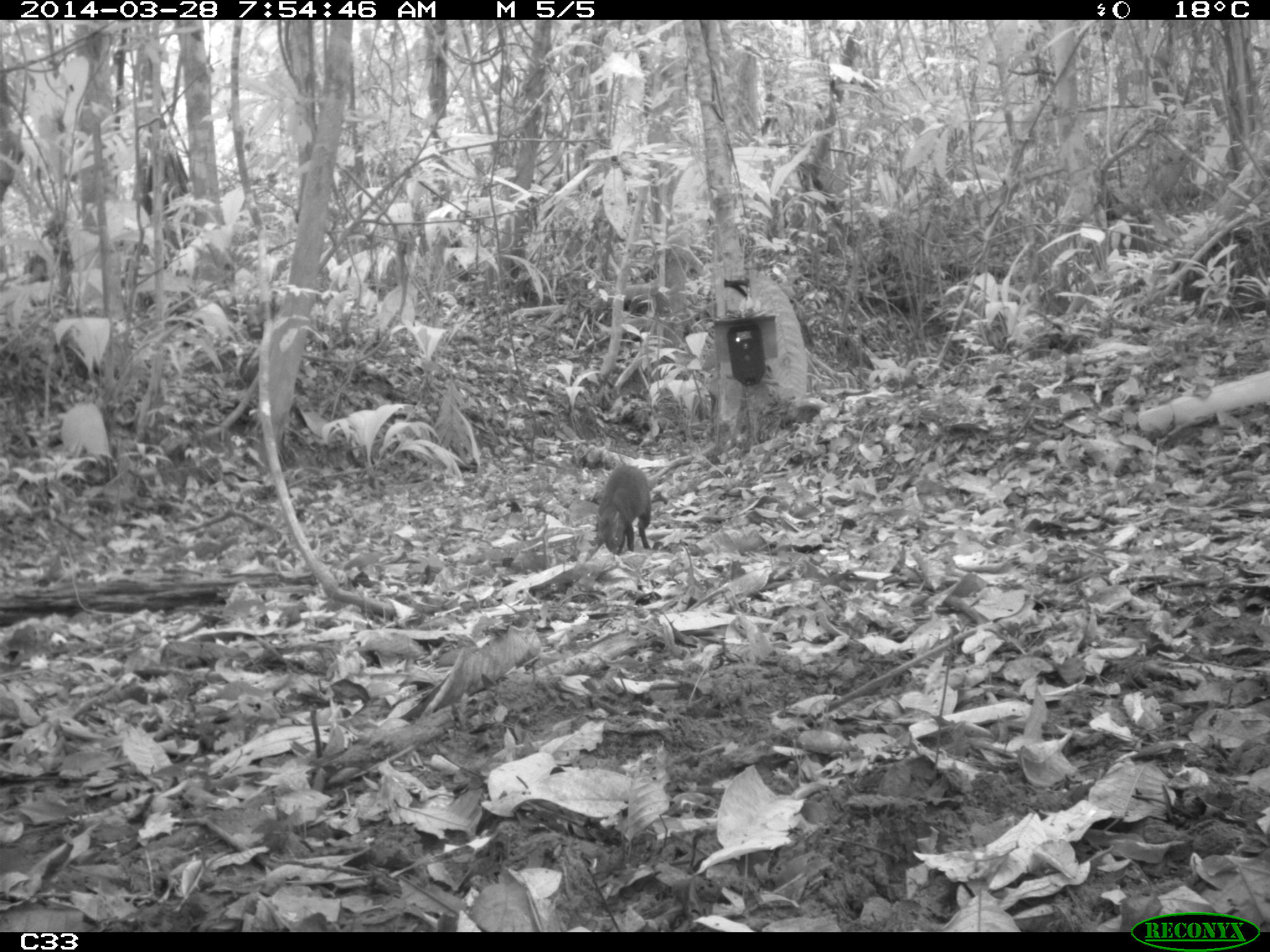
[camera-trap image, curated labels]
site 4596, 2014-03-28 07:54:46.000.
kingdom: Animalia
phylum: Chordata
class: Mammalia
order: Rodentia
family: Dasyproctidae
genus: Dasyprocta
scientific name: Dasyprocta leporina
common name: red-rumped agouti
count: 1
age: adult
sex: male